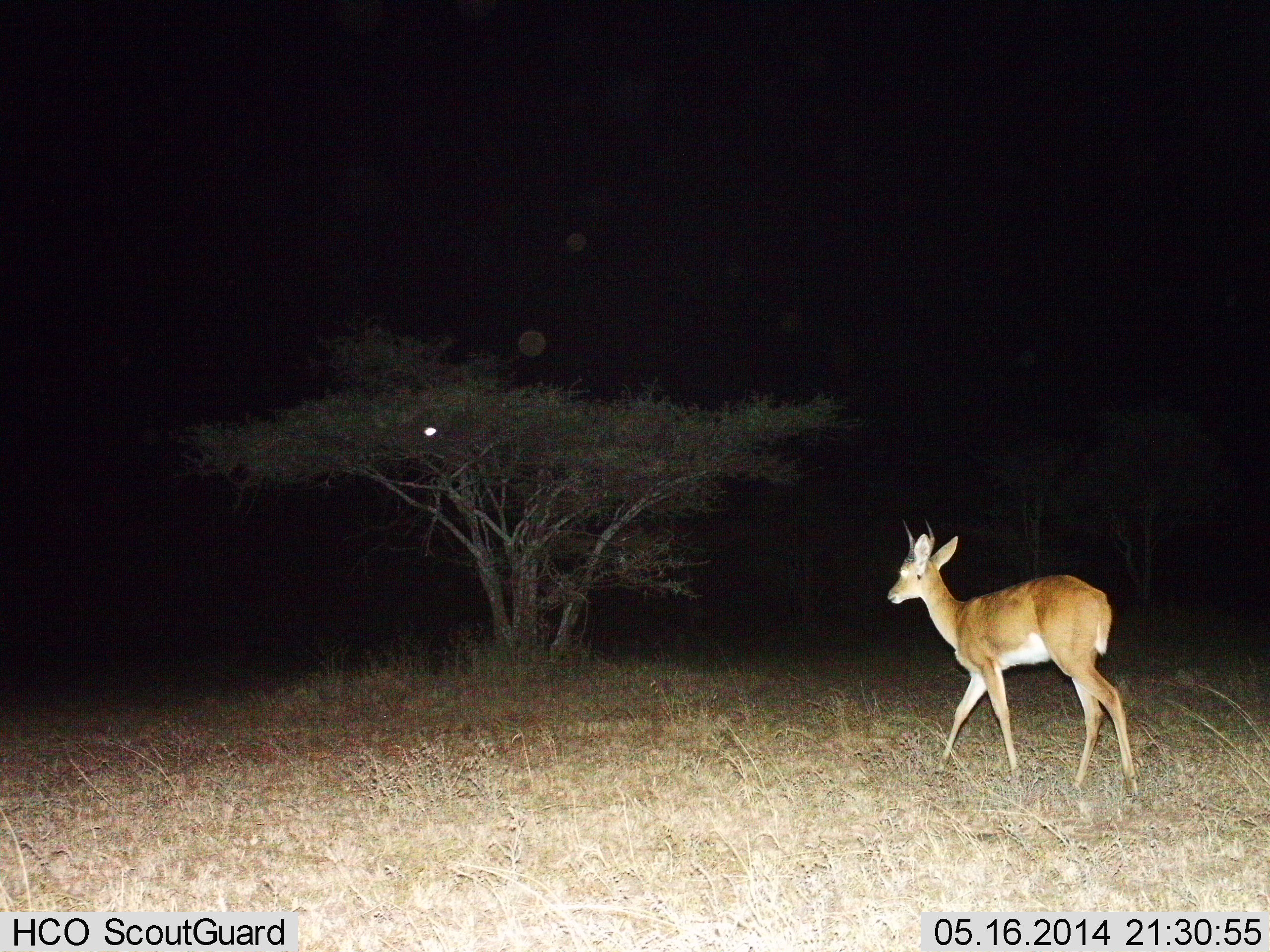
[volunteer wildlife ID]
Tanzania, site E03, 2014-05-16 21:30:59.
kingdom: Animalia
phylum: Chordata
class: Mammalia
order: Artiodactyla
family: Bovidae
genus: Redunca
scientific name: Redunca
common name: reedbuck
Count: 1.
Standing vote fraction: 30%.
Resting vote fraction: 0%.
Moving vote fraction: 80%.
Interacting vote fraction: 0%.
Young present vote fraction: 0%.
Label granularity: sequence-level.